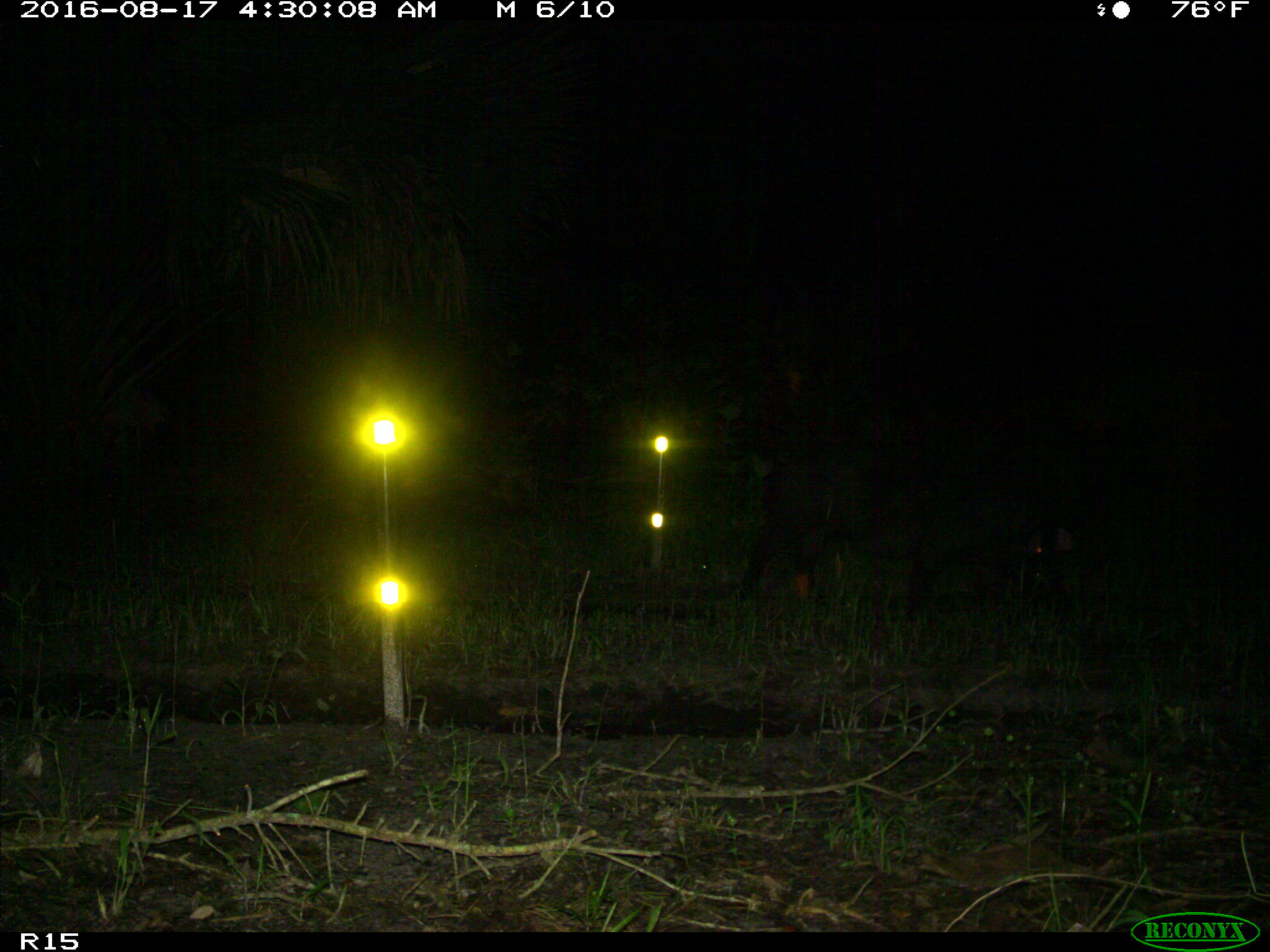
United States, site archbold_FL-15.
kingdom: Animalia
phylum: Chordata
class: Mammalia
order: Artiodactyla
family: Suidae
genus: Sus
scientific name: Sus scrofa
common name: wild boar